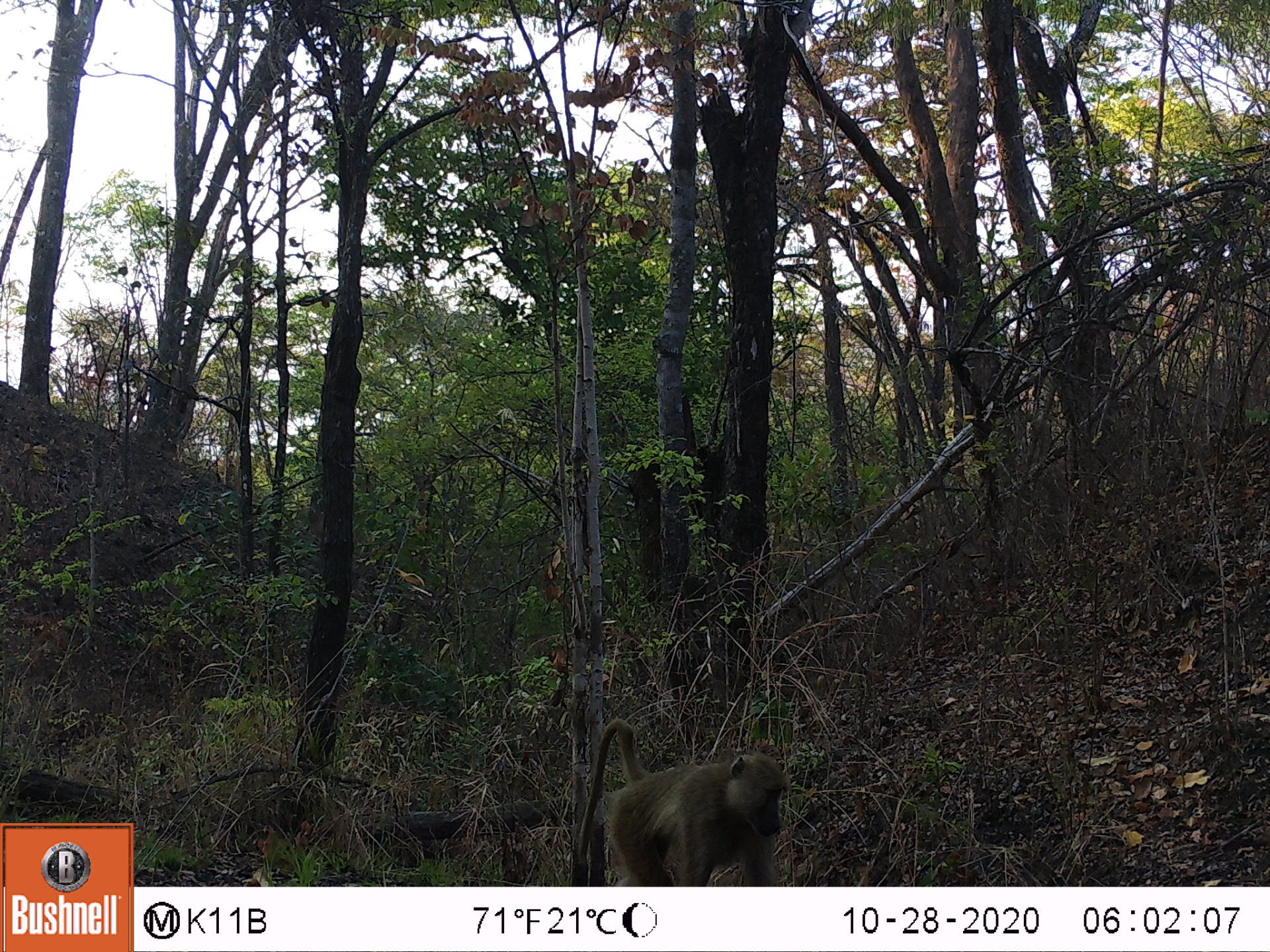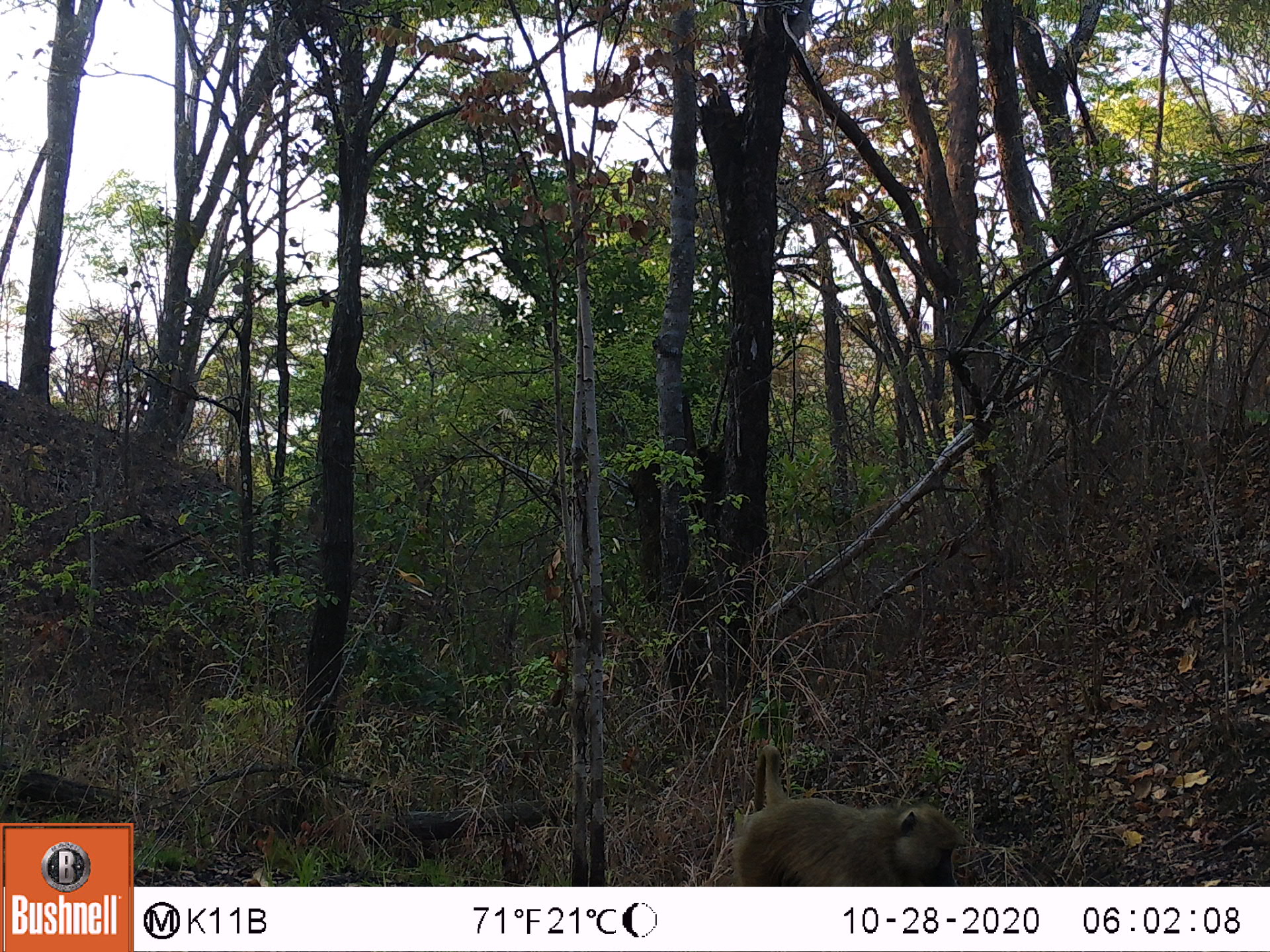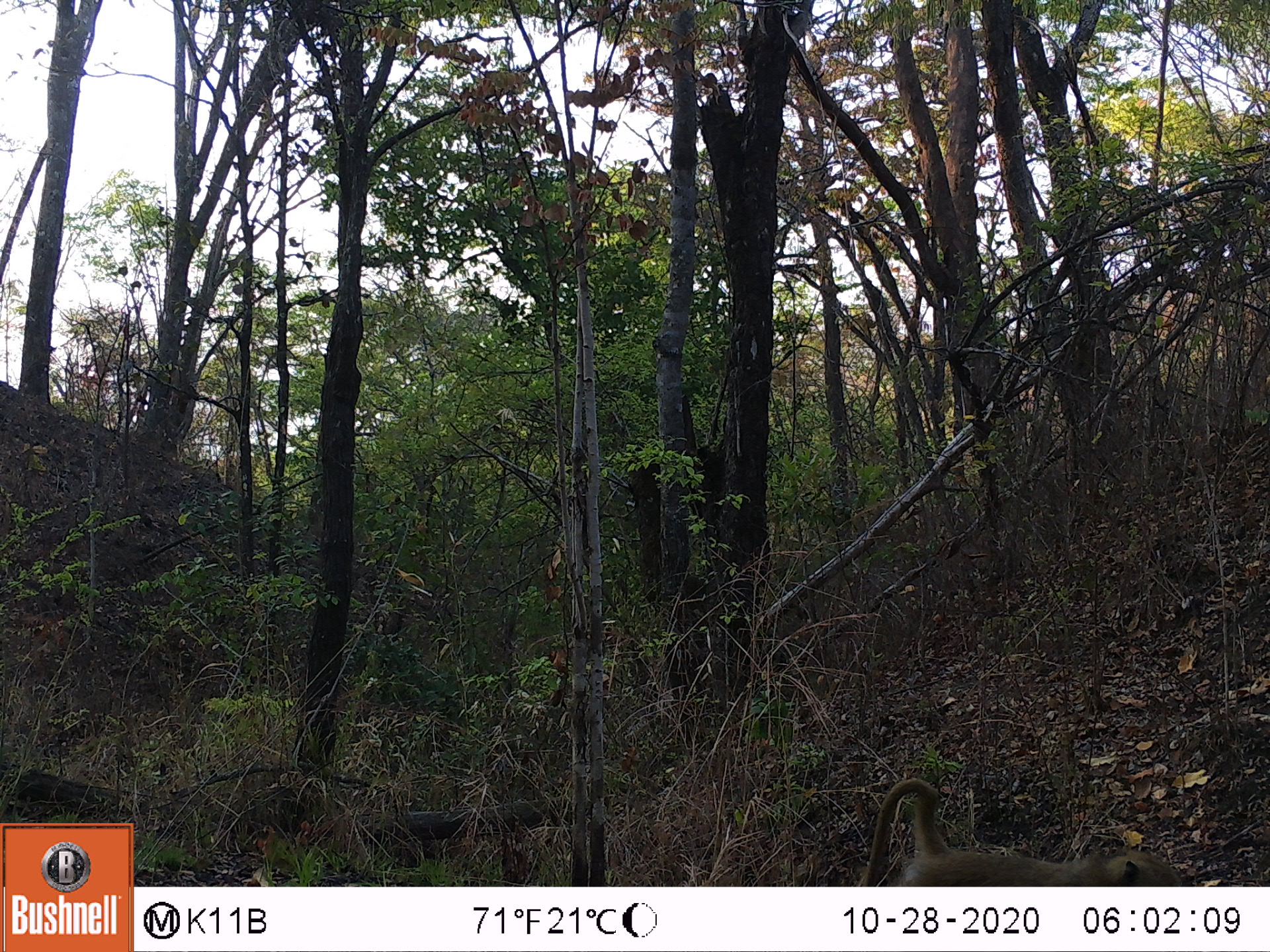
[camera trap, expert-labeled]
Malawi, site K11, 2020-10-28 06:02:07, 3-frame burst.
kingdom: Animalia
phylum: Chordata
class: Mammalia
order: Primates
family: Cercopithecidae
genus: Papio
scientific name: Papio cynocephalus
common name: yellow baboon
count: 1